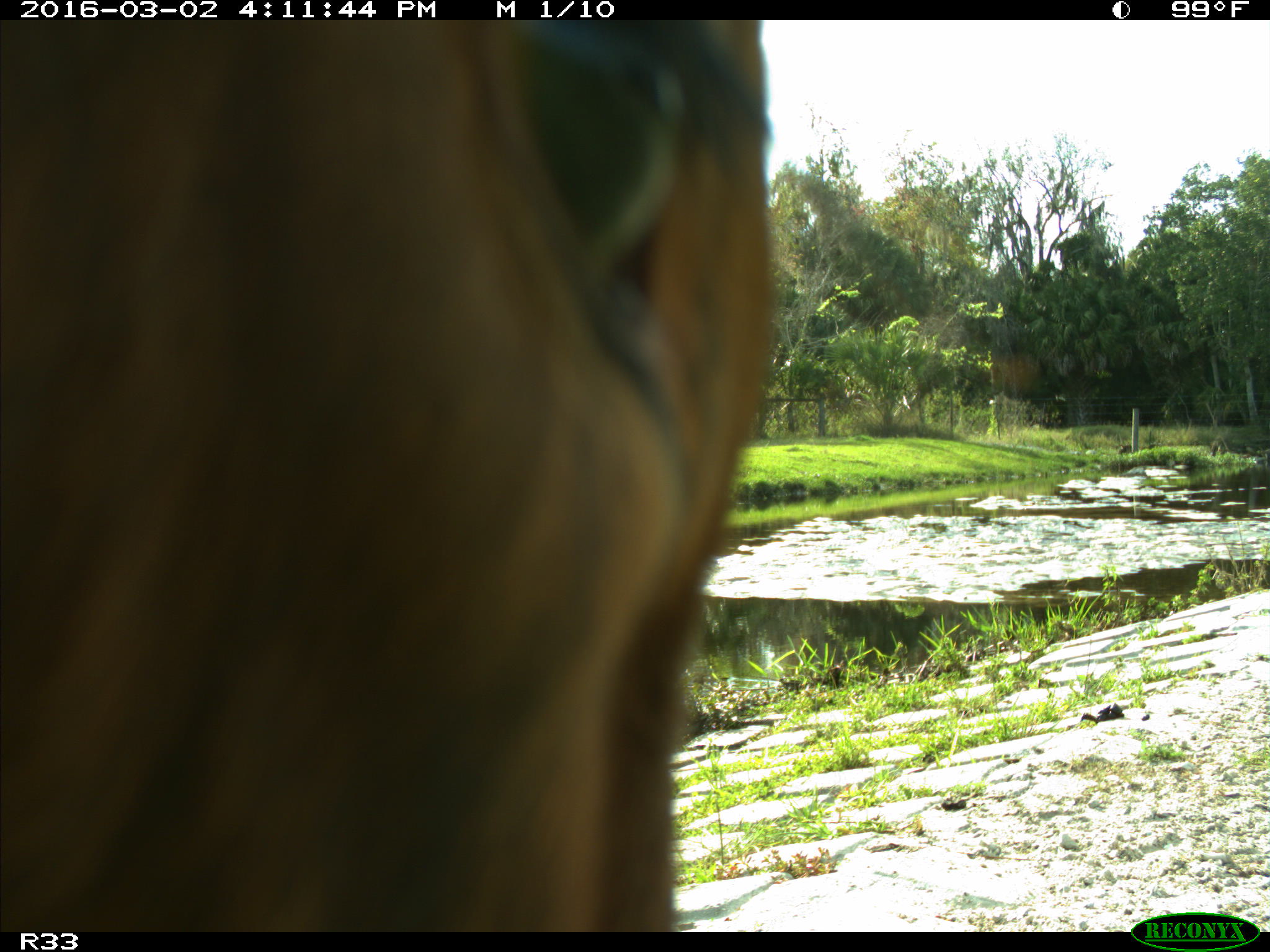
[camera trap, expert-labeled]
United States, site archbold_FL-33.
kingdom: Animalia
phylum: Chordata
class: Mammalia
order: Artiodactyla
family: Bovidae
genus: Bos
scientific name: Bos taurus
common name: domestic cow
Bos taurus (domestic cow).